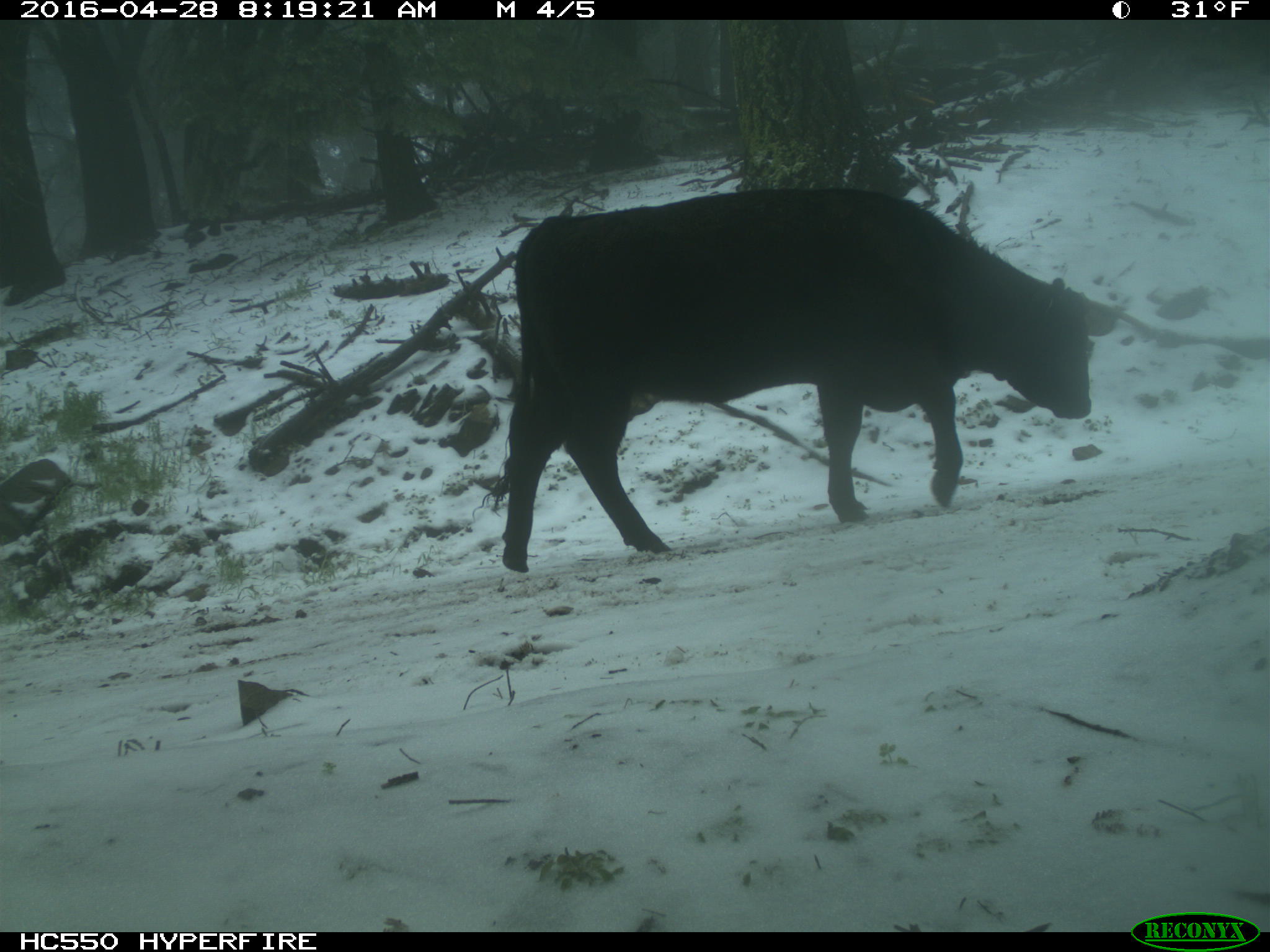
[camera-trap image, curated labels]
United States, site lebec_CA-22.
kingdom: Animalia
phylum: Chordata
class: Mammalia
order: Artiodactyla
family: Bovidae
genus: Bos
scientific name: Bos taurus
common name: domestic cow